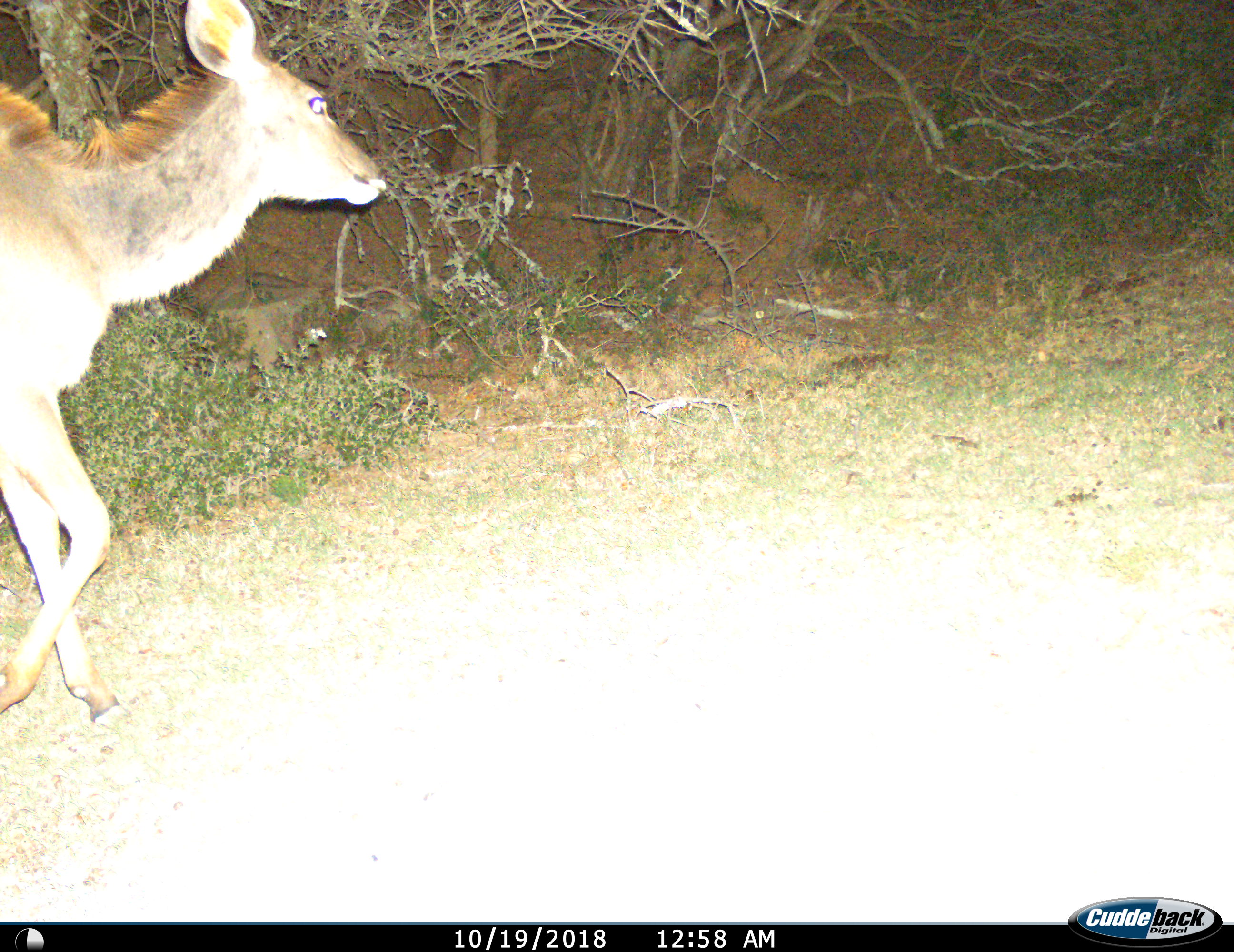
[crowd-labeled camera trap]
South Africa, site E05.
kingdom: Animalia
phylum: Chordata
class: Mammalia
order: Artiodactyla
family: Bovidae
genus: Tragelaphus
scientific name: Tragelaphus strepsiceros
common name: greater kudu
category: kudu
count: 1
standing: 0%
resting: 0%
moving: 100%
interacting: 0%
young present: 12%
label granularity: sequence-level